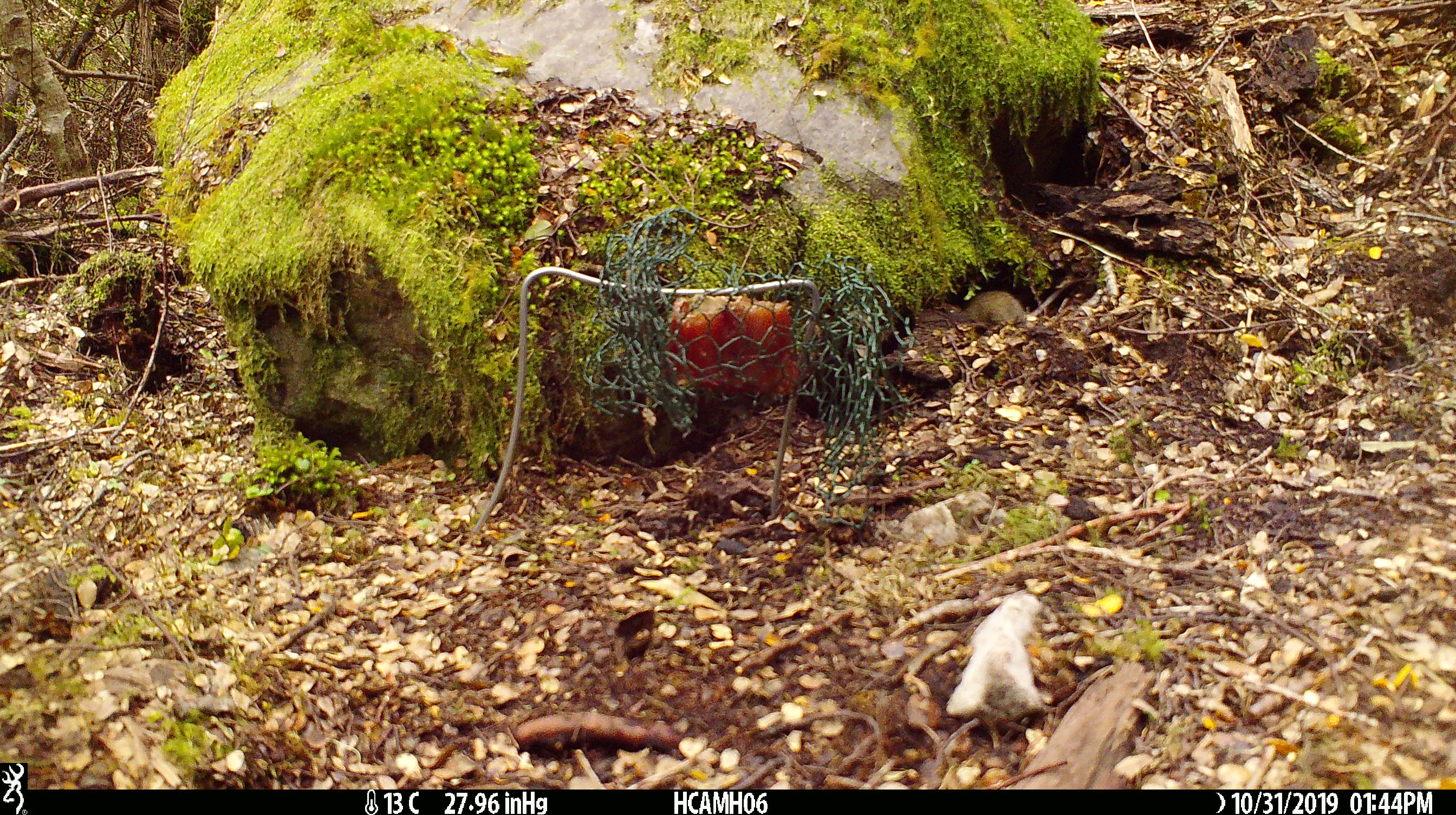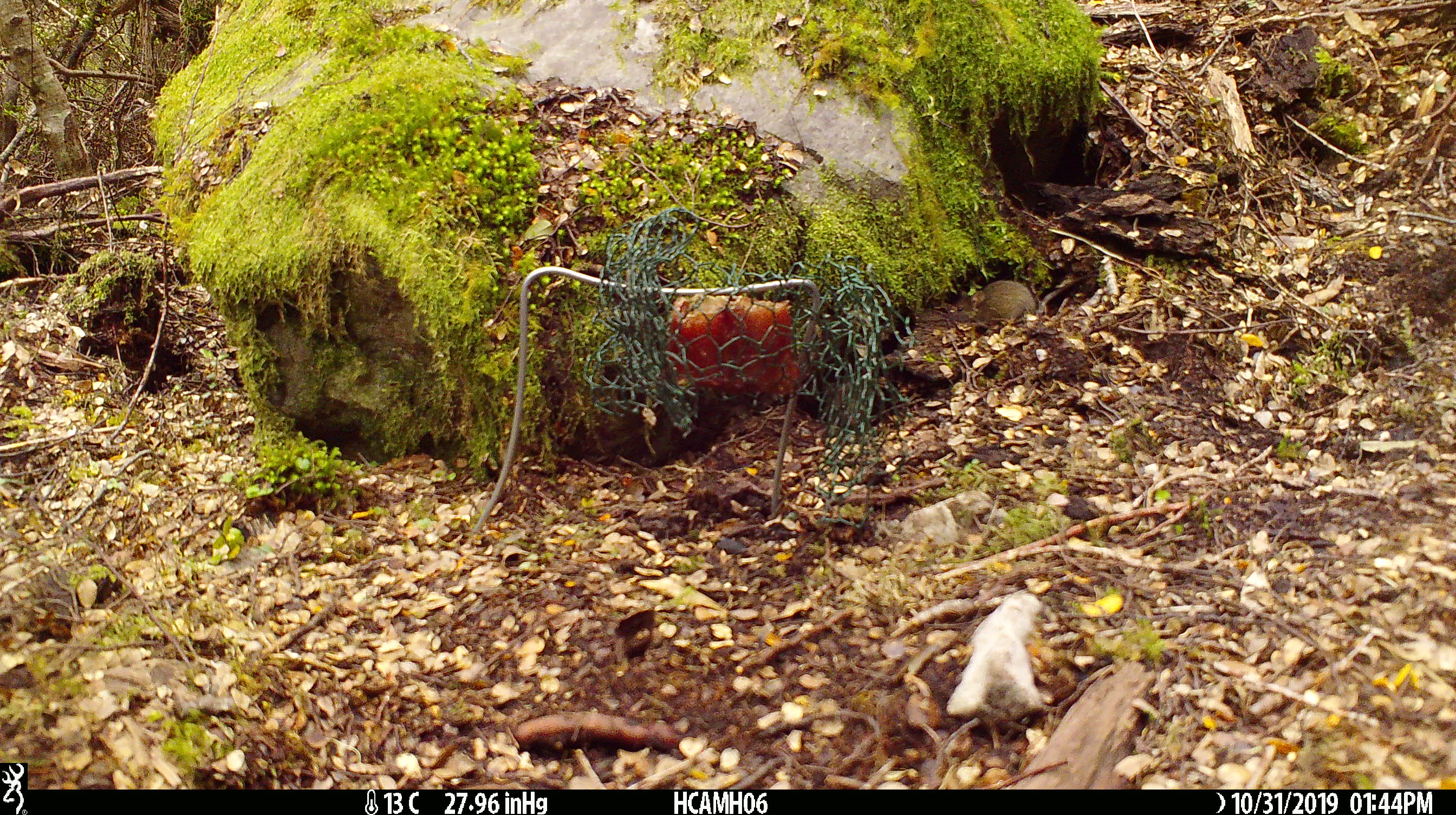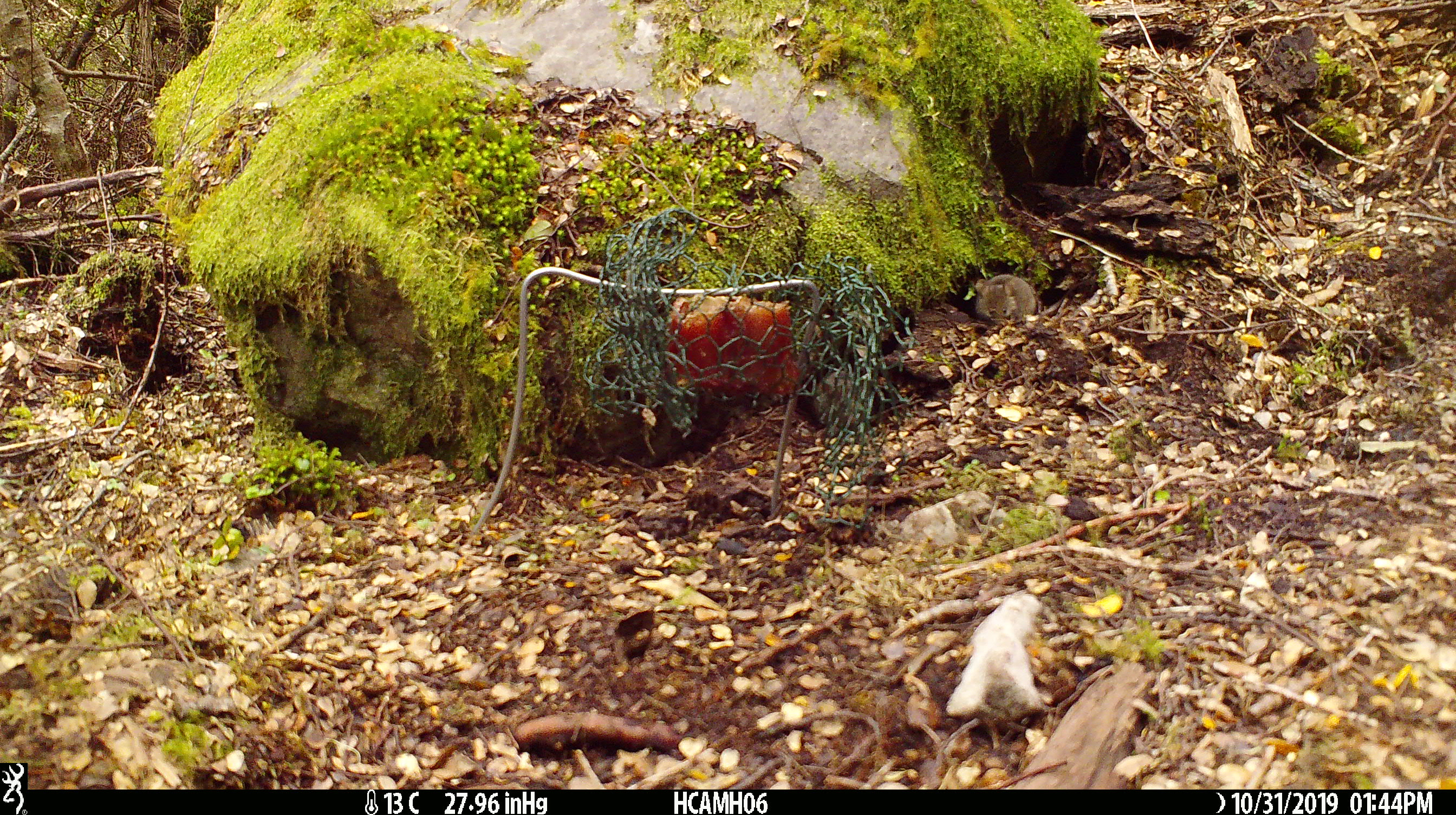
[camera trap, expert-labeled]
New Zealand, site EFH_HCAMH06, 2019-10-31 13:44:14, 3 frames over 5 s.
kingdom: Animalia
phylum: Chordata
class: Mammalia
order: Rodentia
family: Muridae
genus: Mus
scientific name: Mus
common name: mouse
Mouse (Mus).